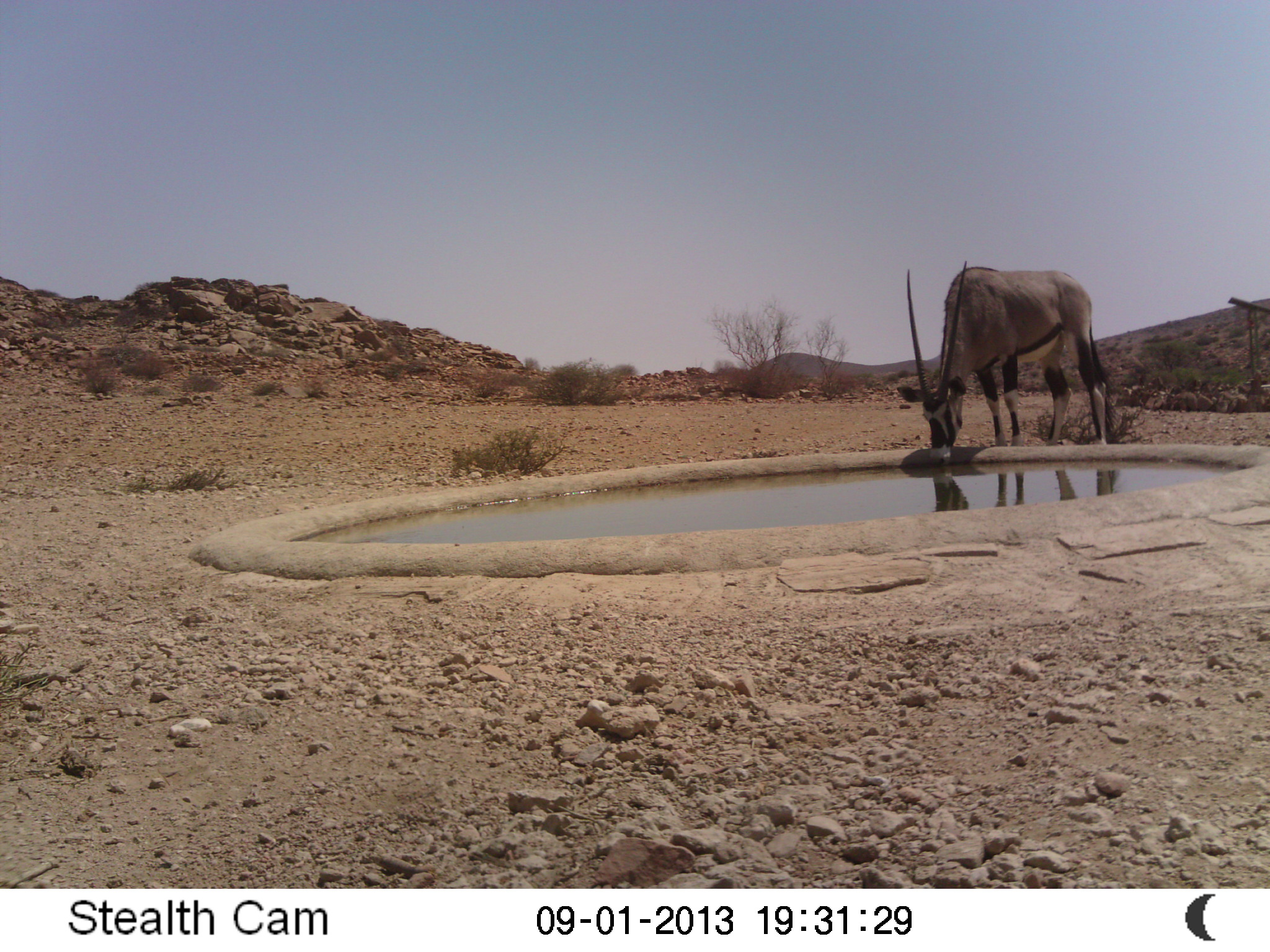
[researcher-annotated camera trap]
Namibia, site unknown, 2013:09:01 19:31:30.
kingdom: Animalia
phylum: Chordata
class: Mammalia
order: Artiodactyla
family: Bovidae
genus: Oryx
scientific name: Oryx gazella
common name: gemsbok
Oryx gazella (gemsbok).